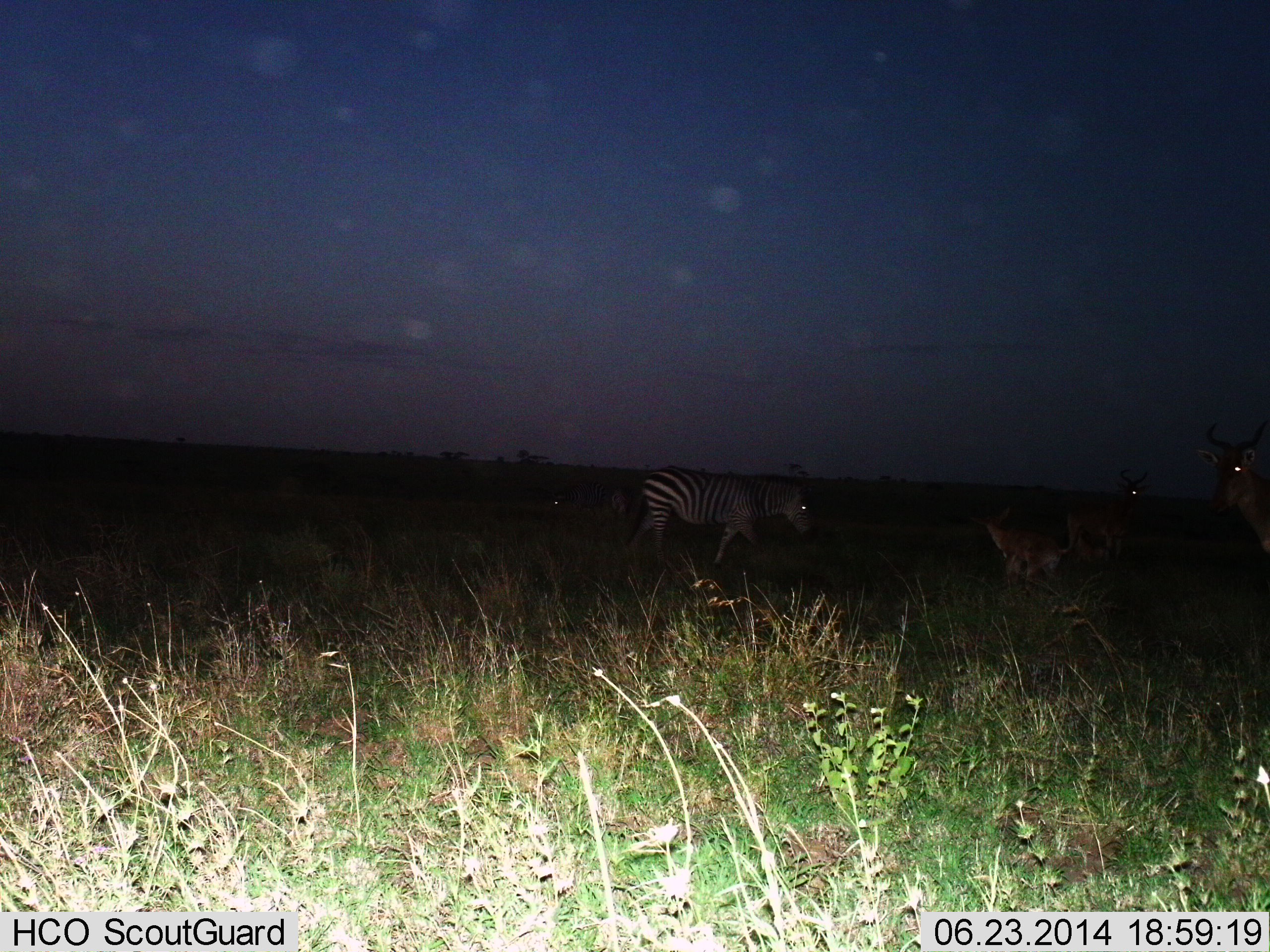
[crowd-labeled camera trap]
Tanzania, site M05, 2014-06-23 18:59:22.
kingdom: Animalia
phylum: Chordata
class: Mammalia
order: Artiodactyla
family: Bovidae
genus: Alcelaphus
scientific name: Alcelaphus buselaphus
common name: hartebeest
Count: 3.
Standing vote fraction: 100%.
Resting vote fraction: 40%.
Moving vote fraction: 10%.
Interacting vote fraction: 0%.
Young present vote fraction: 30%.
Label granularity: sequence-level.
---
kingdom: Animalia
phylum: Chordata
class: Mammalia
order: Perissodactyla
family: Equidae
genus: Equus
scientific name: Equus quagga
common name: plains zebra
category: zebra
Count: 1.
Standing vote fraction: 33%.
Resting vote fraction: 0%.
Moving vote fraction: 57%.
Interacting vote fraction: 5%.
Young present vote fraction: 0%.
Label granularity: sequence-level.